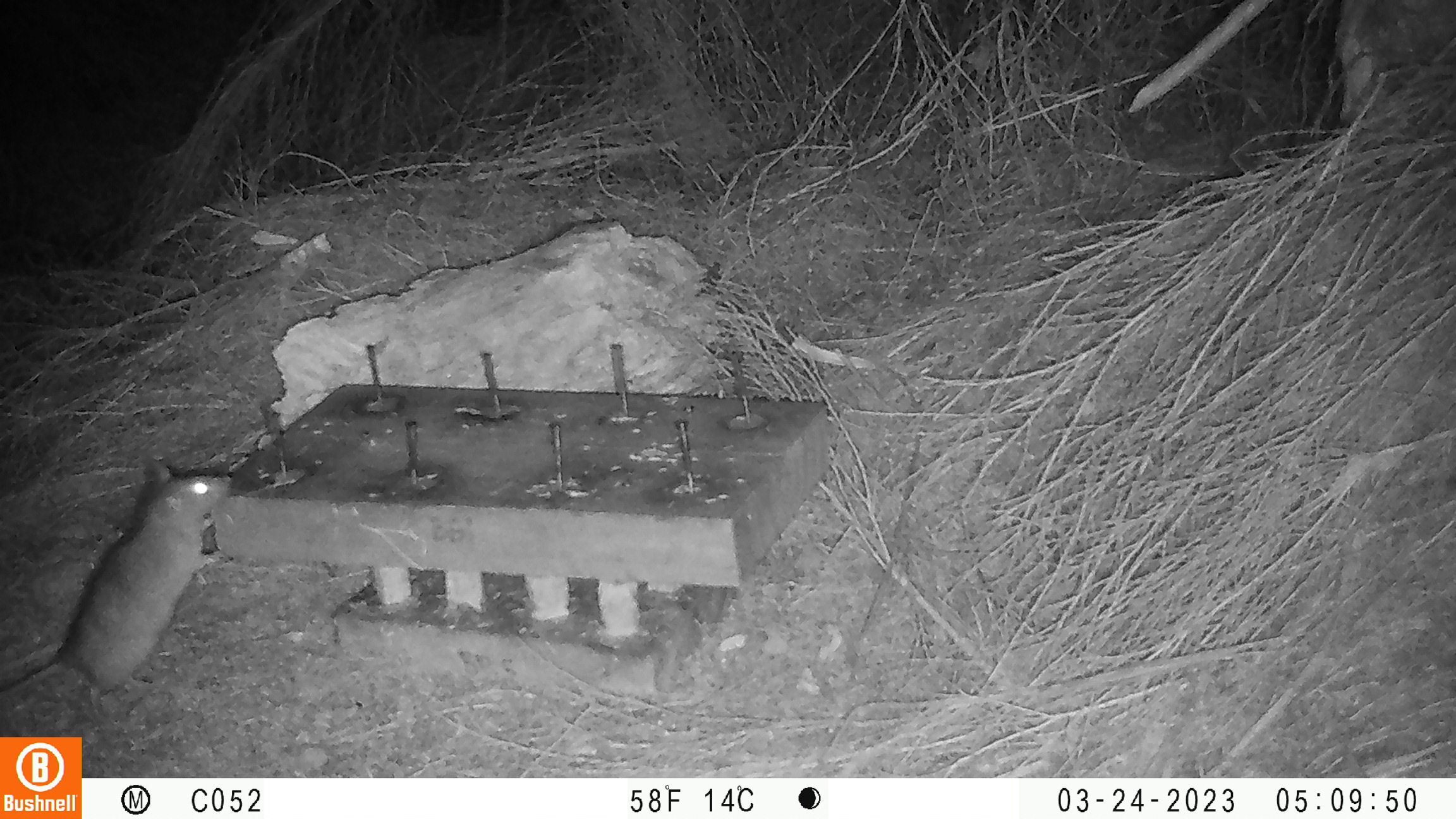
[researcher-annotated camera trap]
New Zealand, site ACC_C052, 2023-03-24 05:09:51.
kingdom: Animalia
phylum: Chordata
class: Mammalia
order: Rodentia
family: Muridae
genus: Rattus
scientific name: Rattus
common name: rat